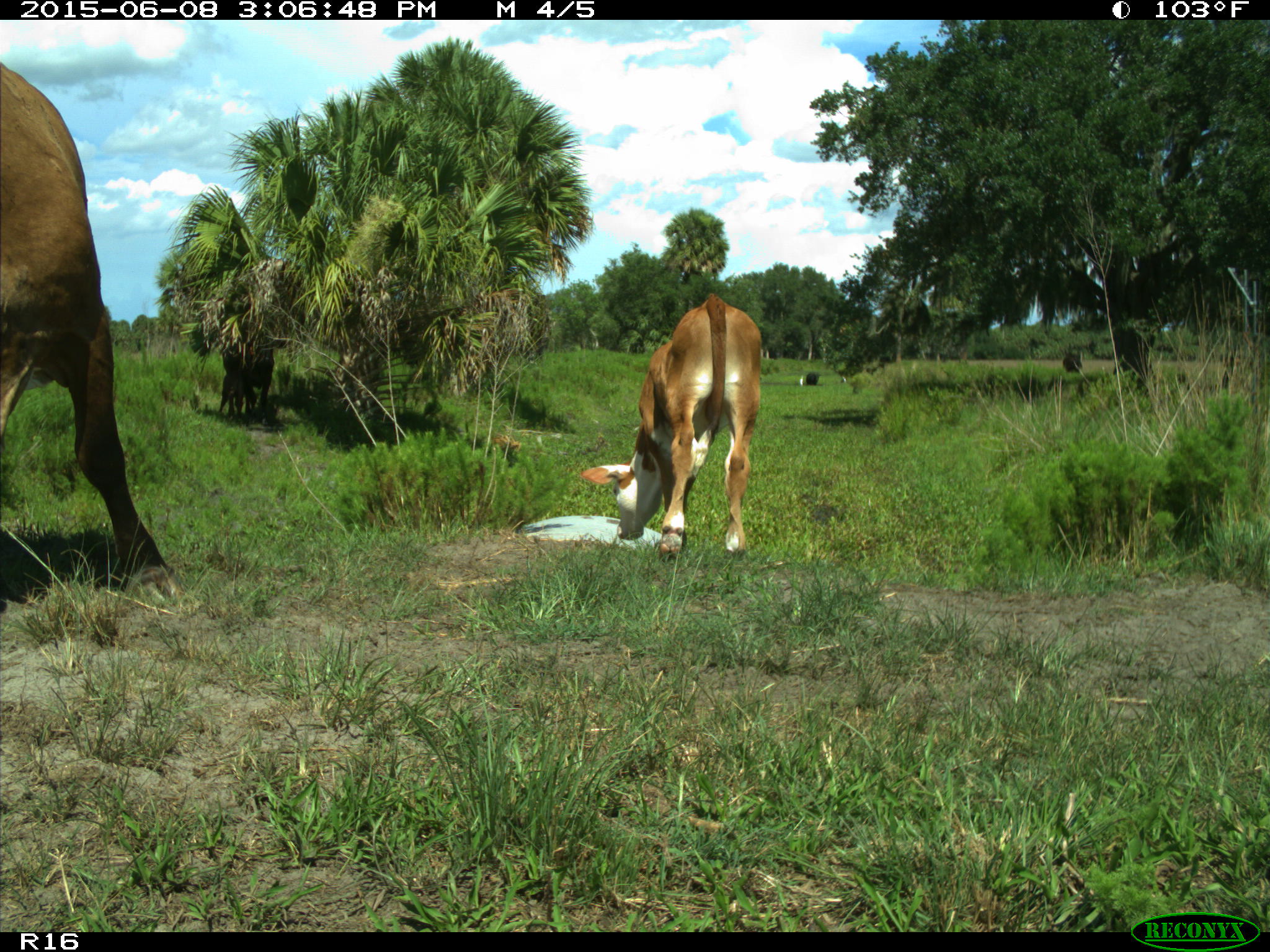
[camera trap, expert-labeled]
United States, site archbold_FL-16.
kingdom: Animalia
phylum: Chordata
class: Mammalia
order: Artiodactyla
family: Bovidae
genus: Bos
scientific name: Bos taurus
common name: domestic cow